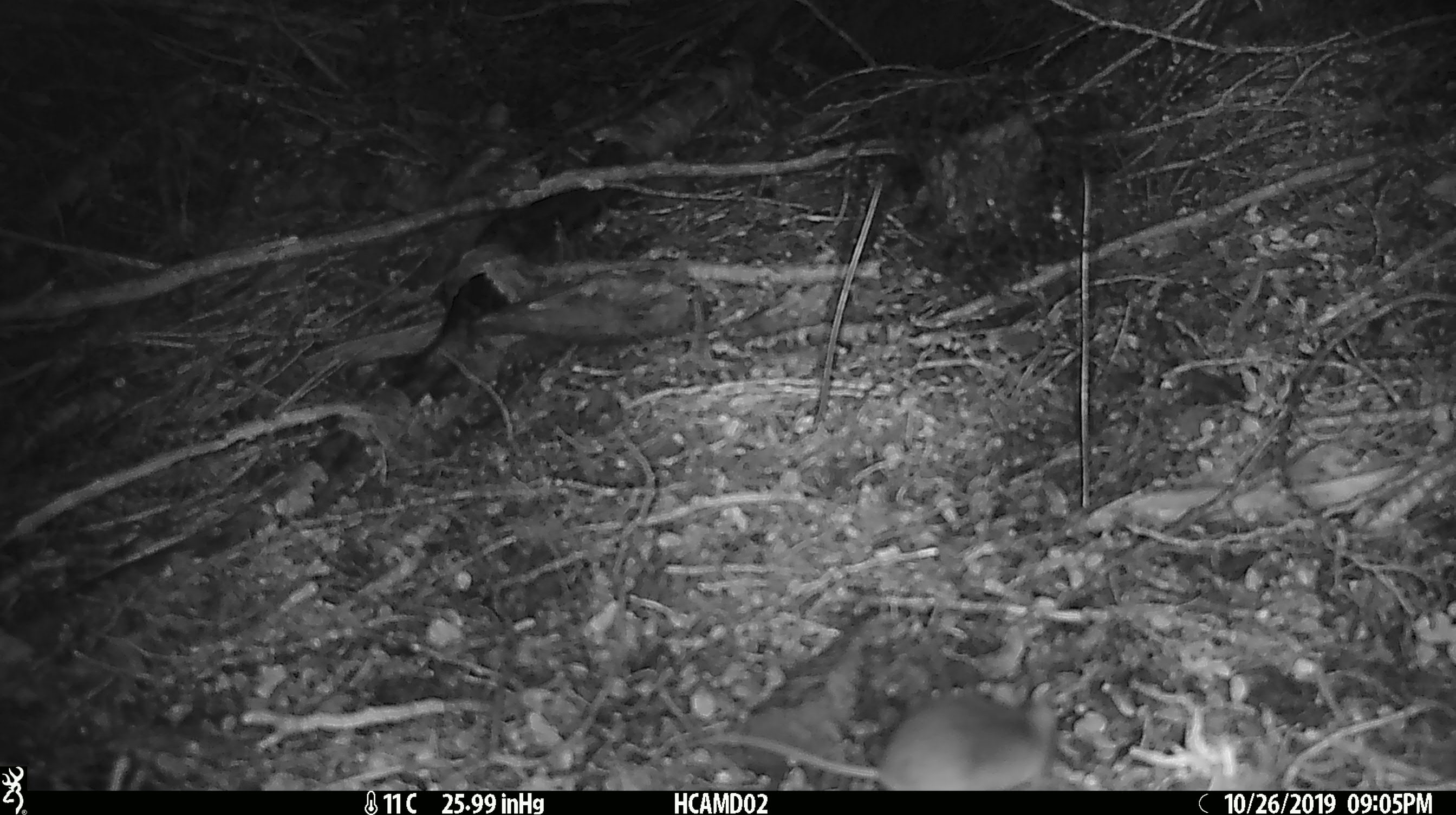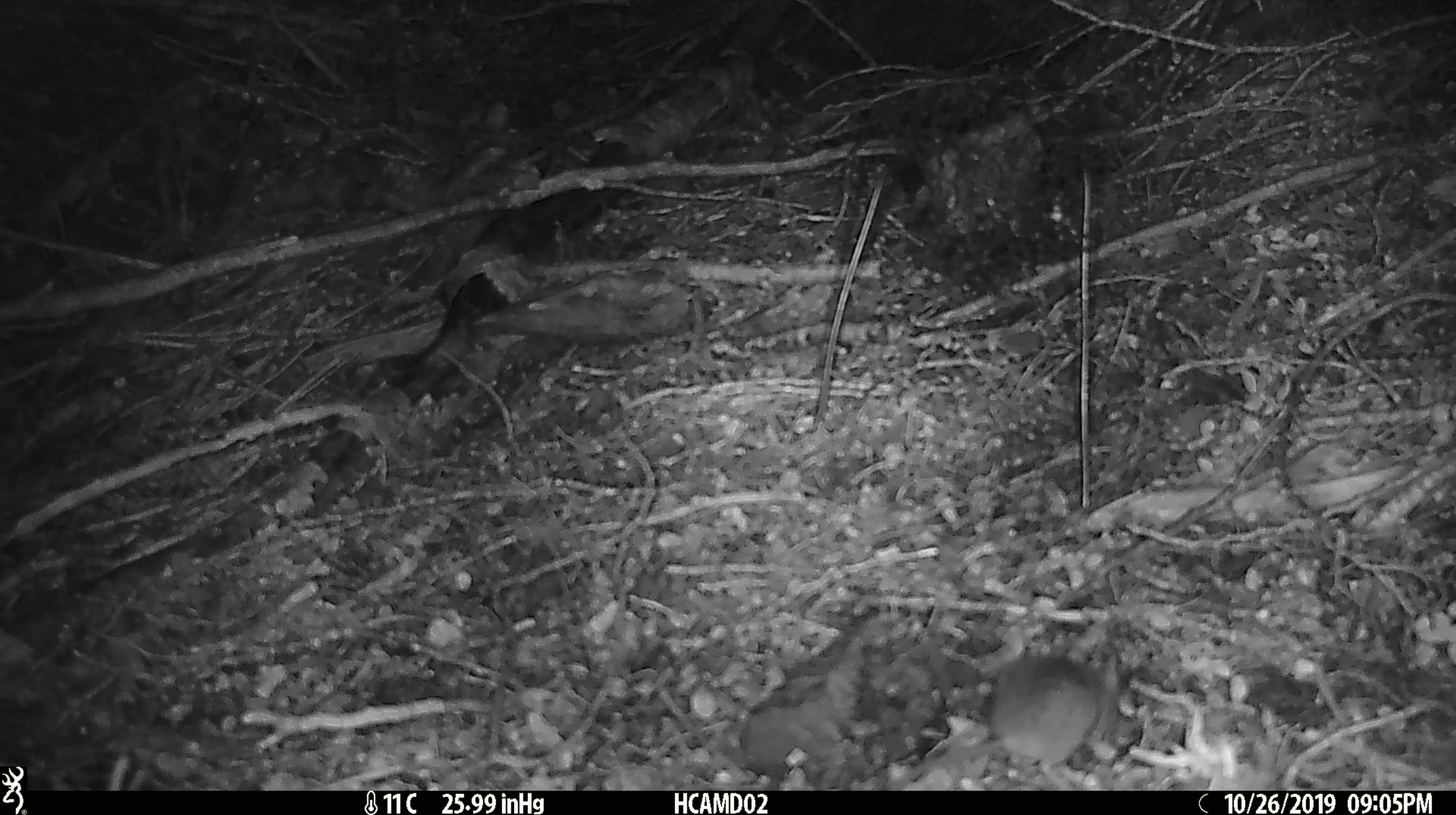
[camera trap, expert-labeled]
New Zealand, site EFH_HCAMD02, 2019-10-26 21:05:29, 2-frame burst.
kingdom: Animalia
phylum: Chordata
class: Mammalia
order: Rodentia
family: Muridae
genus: Mus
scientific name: Mus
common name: mouse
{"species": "mouse (Mus)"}